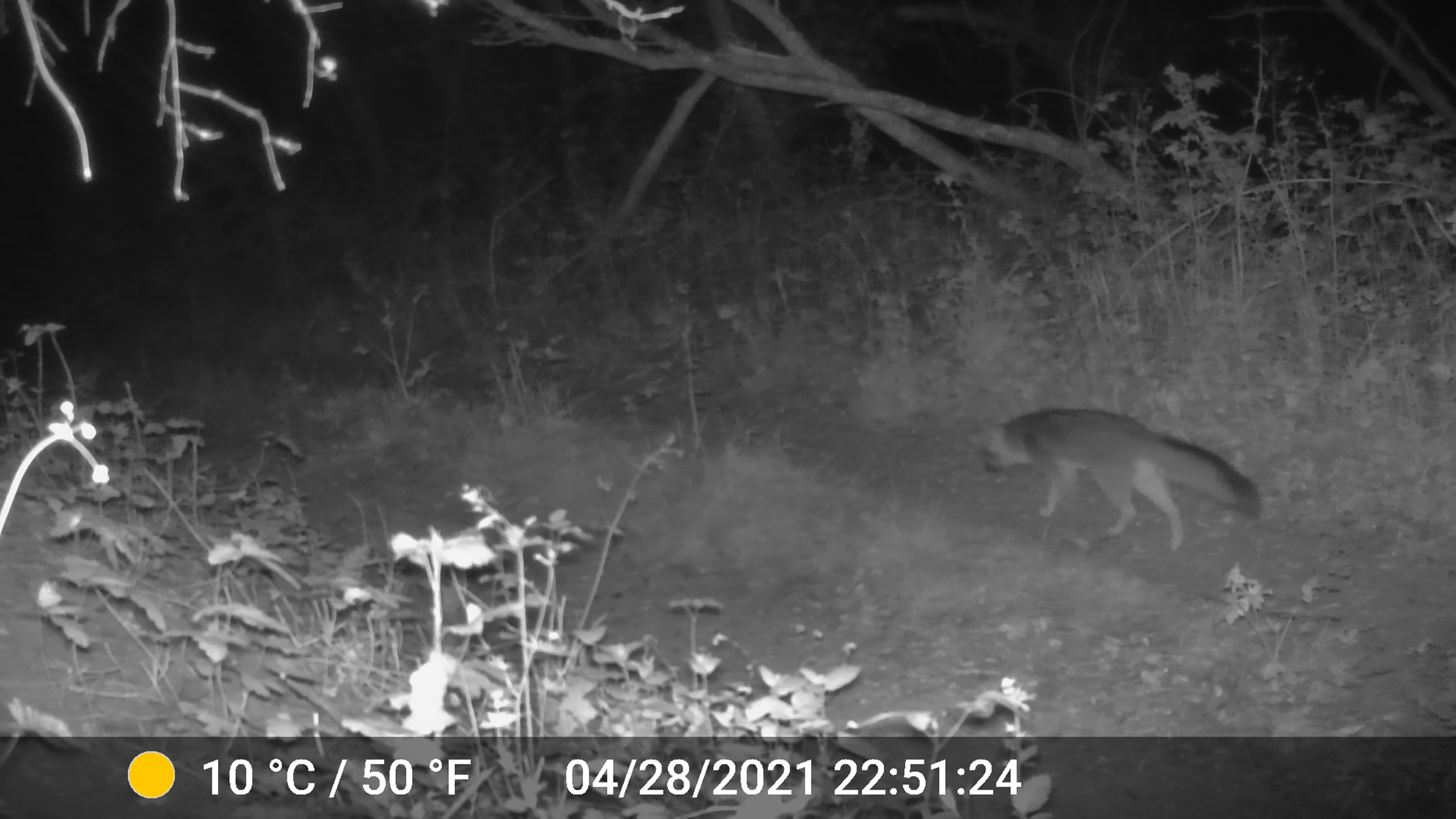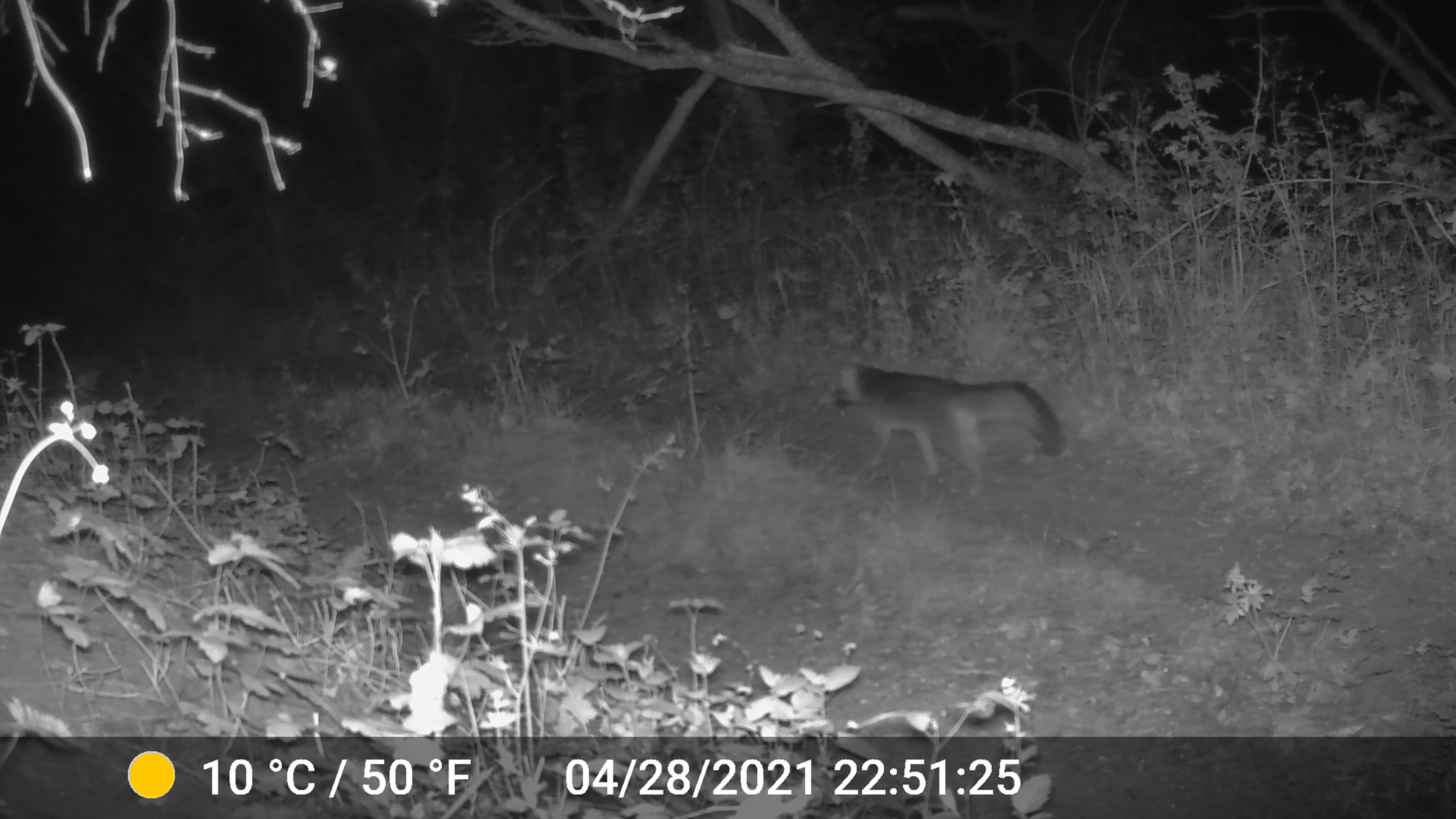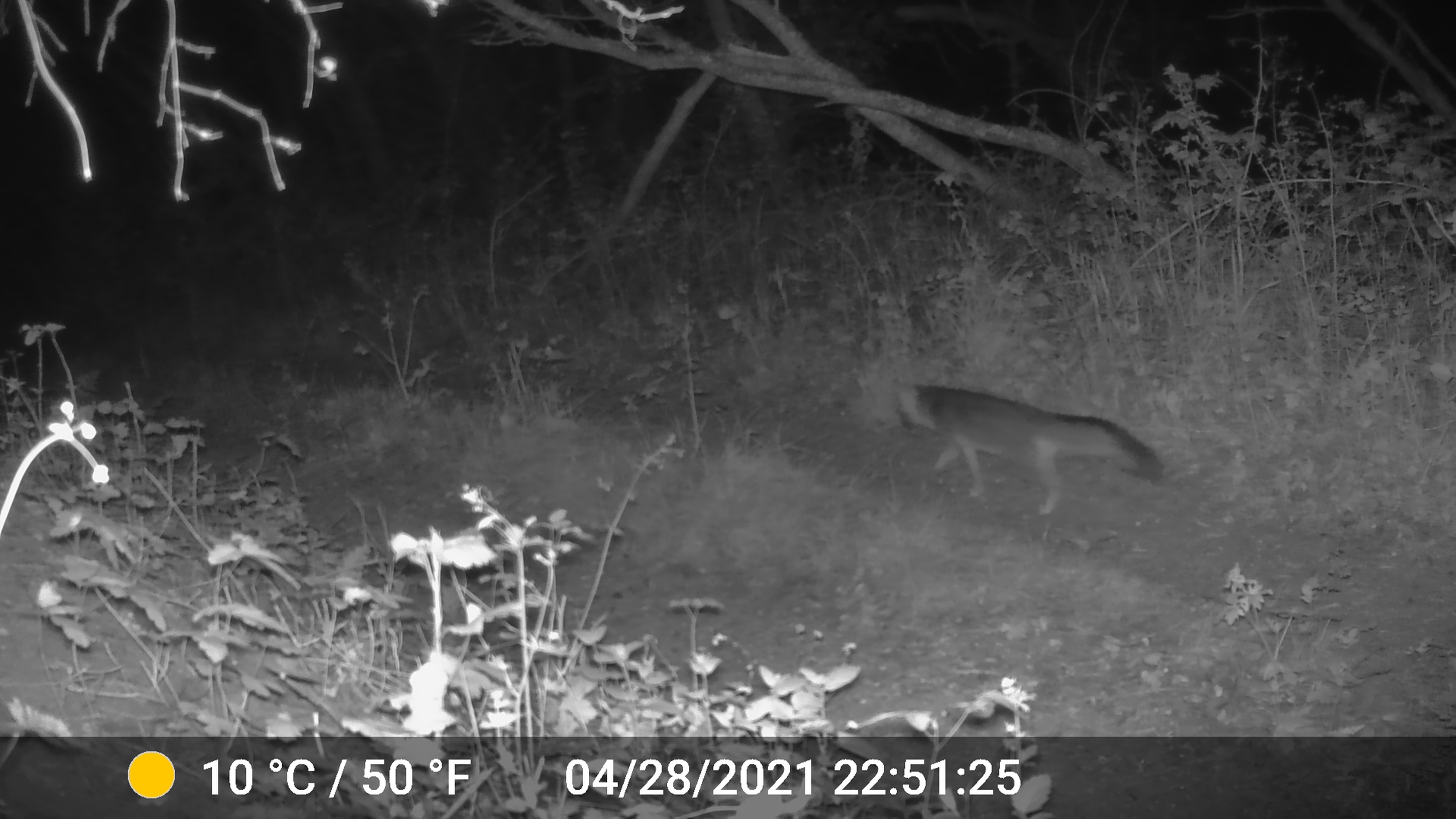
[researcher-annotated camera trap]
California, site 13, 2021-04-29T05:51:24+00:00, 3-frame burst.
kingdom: Animalia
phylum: Chordata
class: Mammalia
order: Carnivora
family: Canidae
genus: Urocyon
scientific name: Urocyon cinereoargenteus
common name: gray fox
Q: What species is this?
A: Gray fox (Urocyon cinereoargenteus).